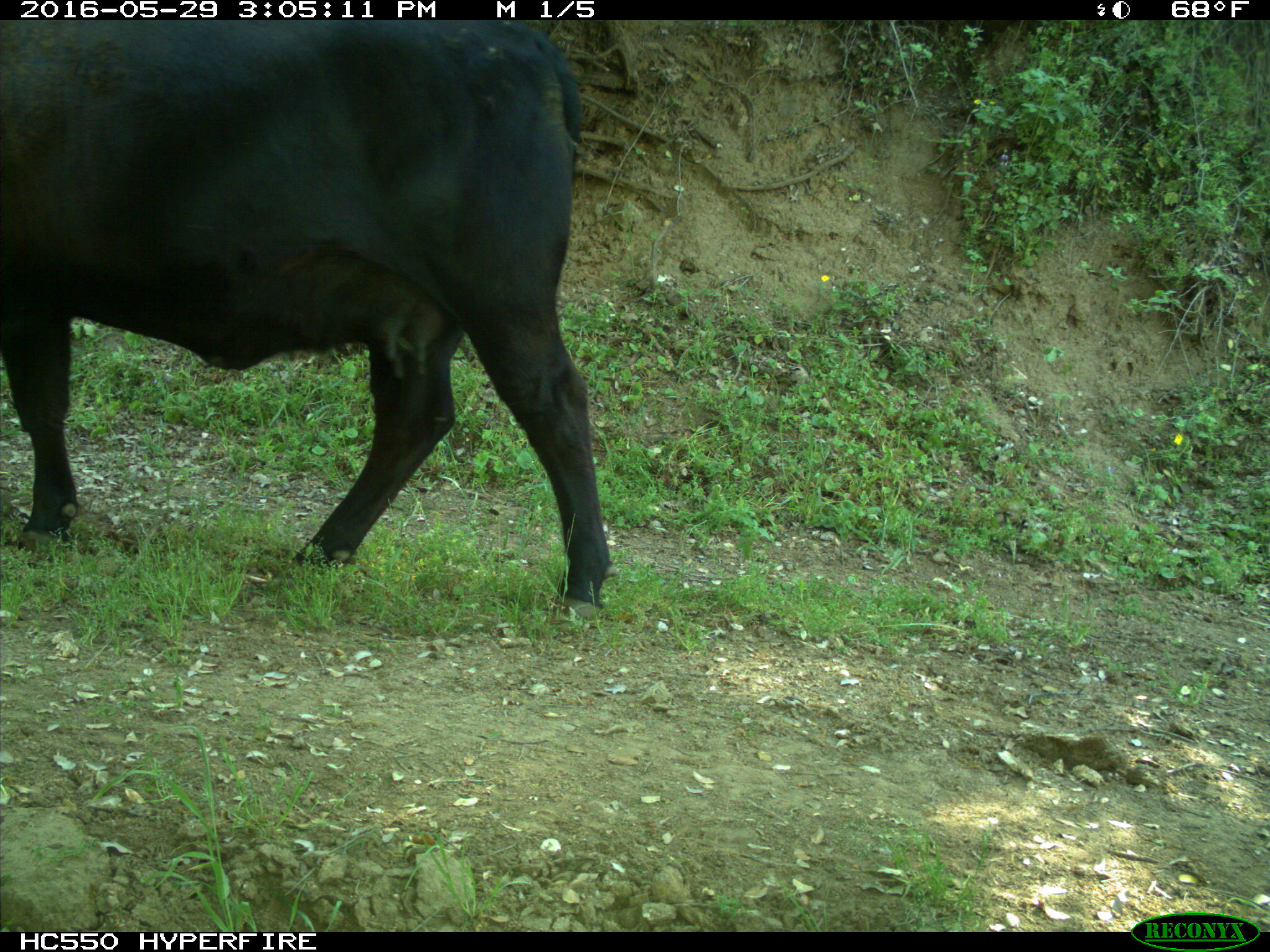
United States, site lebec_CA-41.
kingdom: Animalia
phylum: Chordata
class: Mammalia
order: Artiodactyla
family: Bovidae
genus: Bos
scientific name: Bos taurus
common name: domestic cow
Bos taurus (domestic cow).